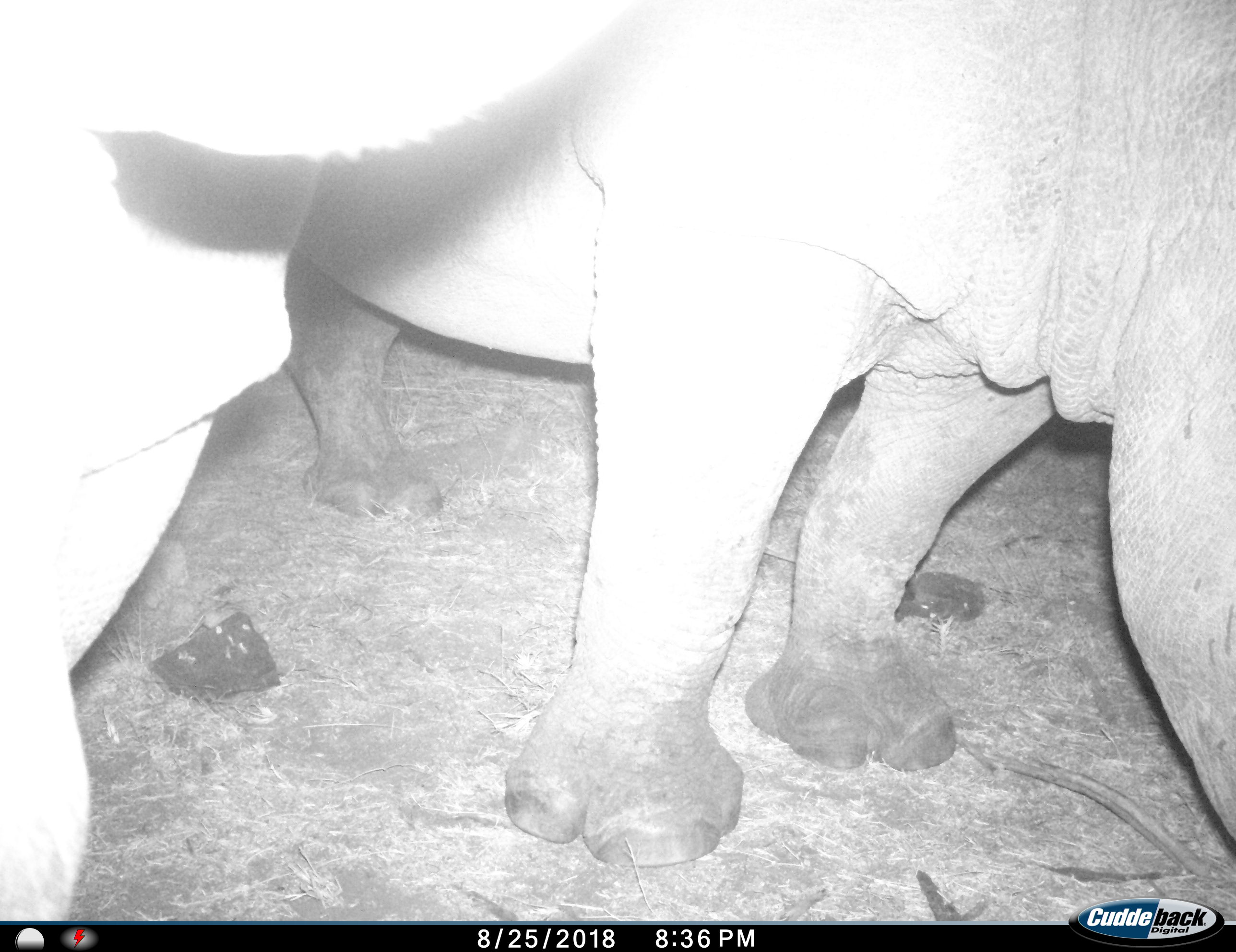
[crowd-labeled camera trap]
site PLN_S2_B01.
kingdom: Animalia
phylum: Chordata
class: Mammalia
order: Perissodactyla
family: Rhinocerotidae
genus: Ceratotherium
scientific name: Ceratotherium simum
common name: white rhinoceros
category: rhinoceroswhite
Rhinoceroswhite (white rhinoceros) (Ceratotherium simum), count 2. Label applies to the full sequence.